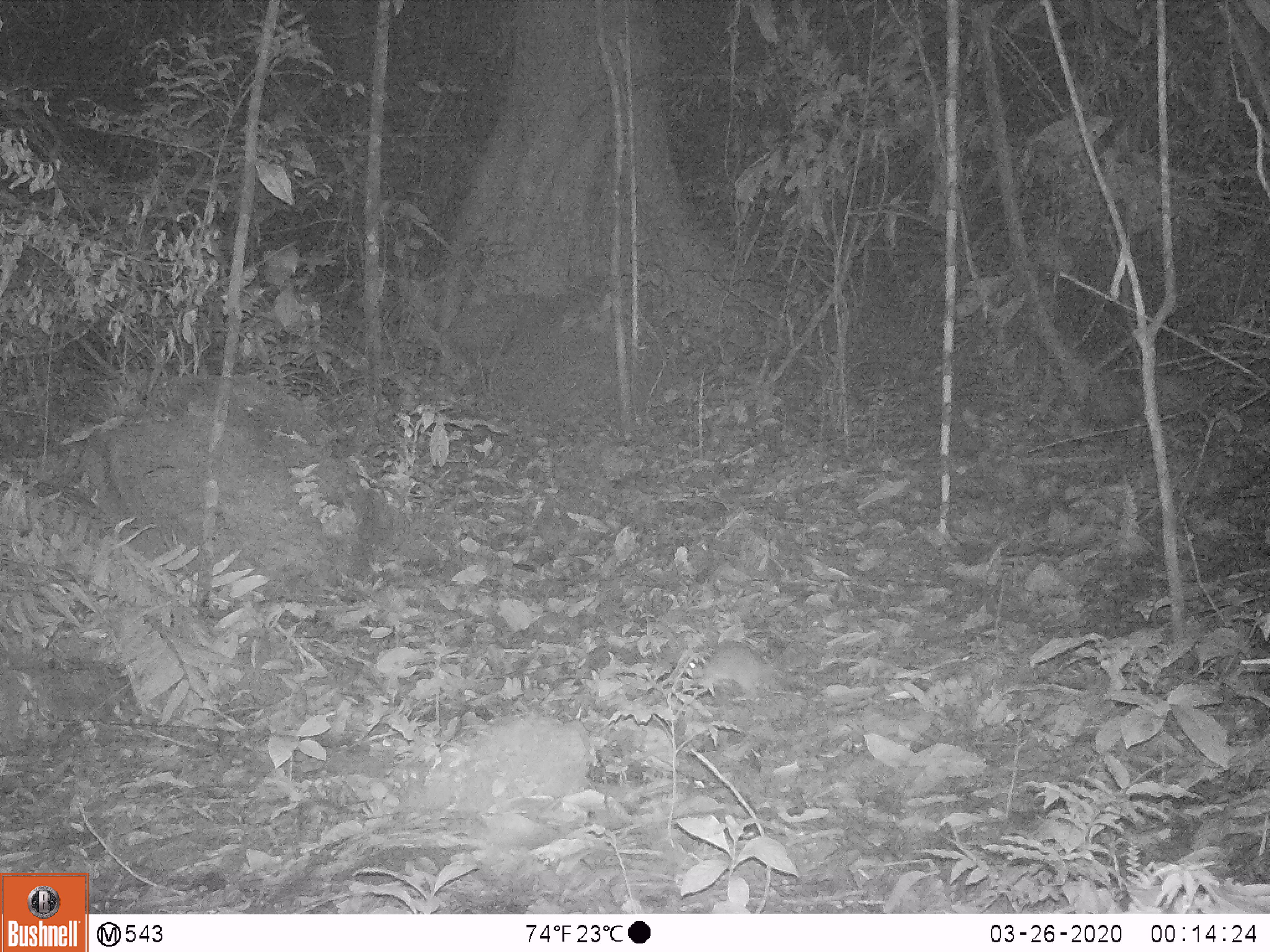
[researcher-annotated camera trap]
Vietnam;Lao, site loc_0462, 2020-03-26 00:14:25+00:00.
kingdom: Animalia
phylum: Chordata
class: Mammalia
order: Rodentia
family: Muridae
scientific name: Muridae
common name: old-world mice and rats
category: unidentified murid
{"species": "unidentified murid (old-world mice and rats) (Muridae)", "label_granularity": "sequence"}